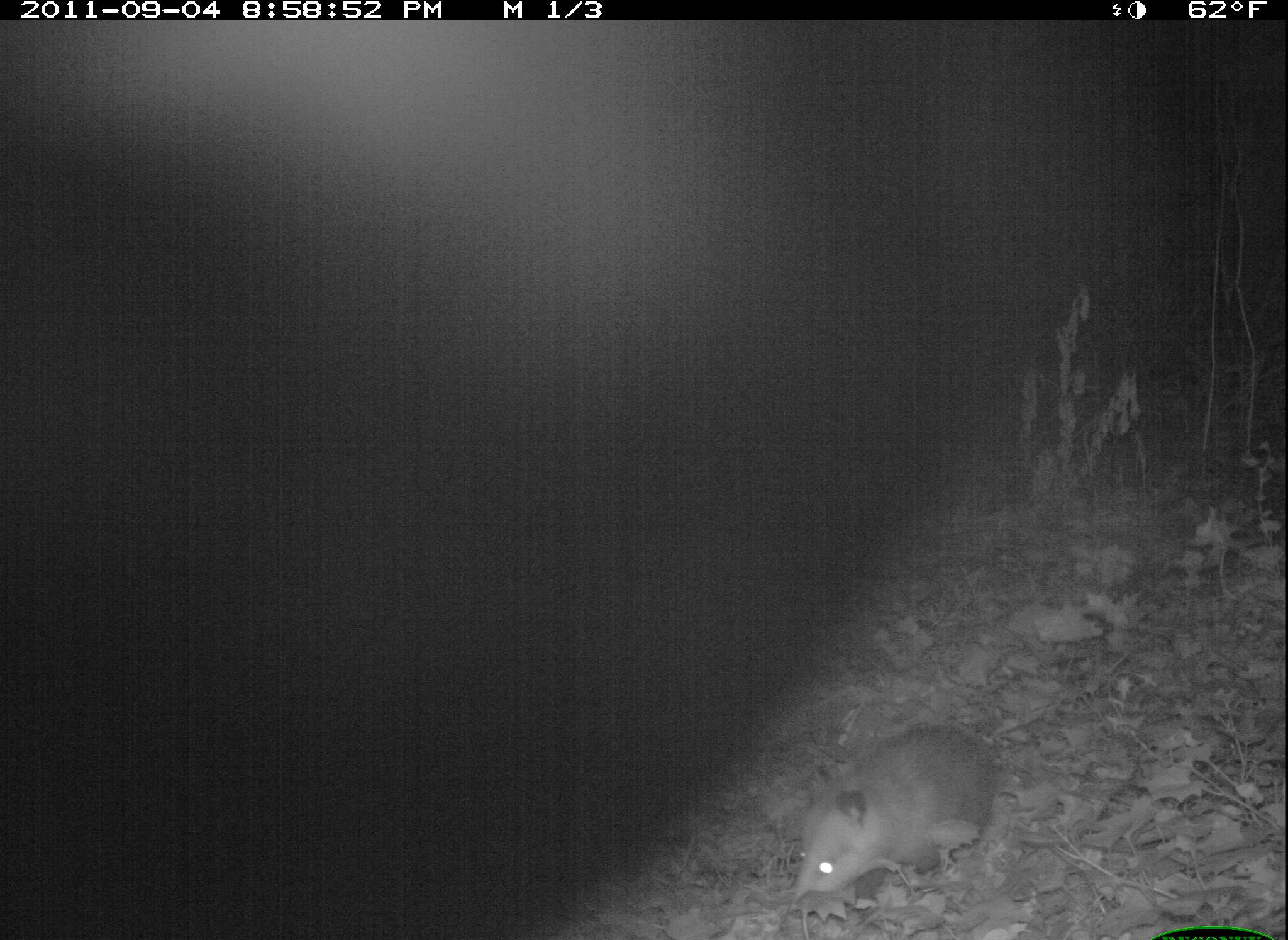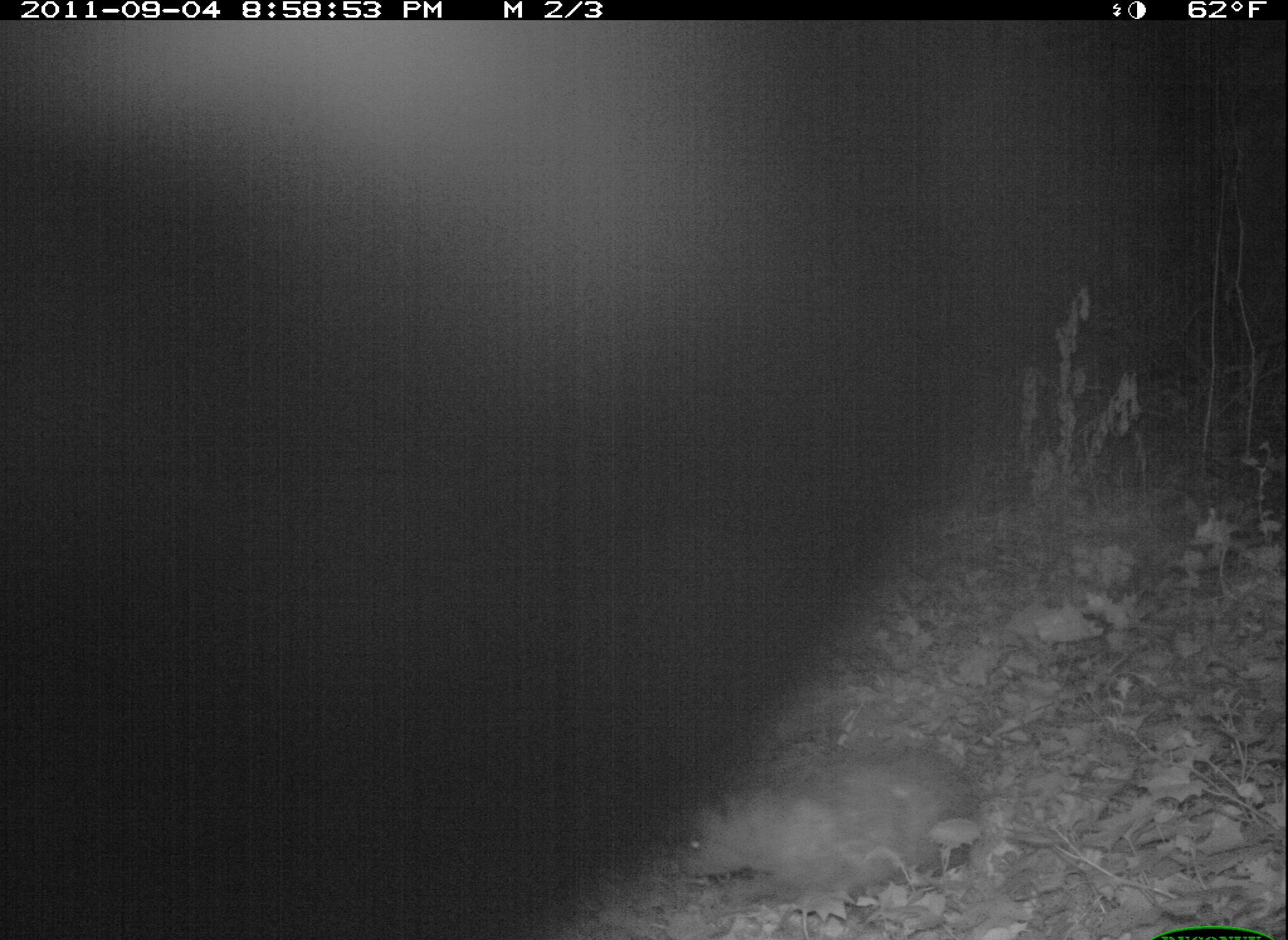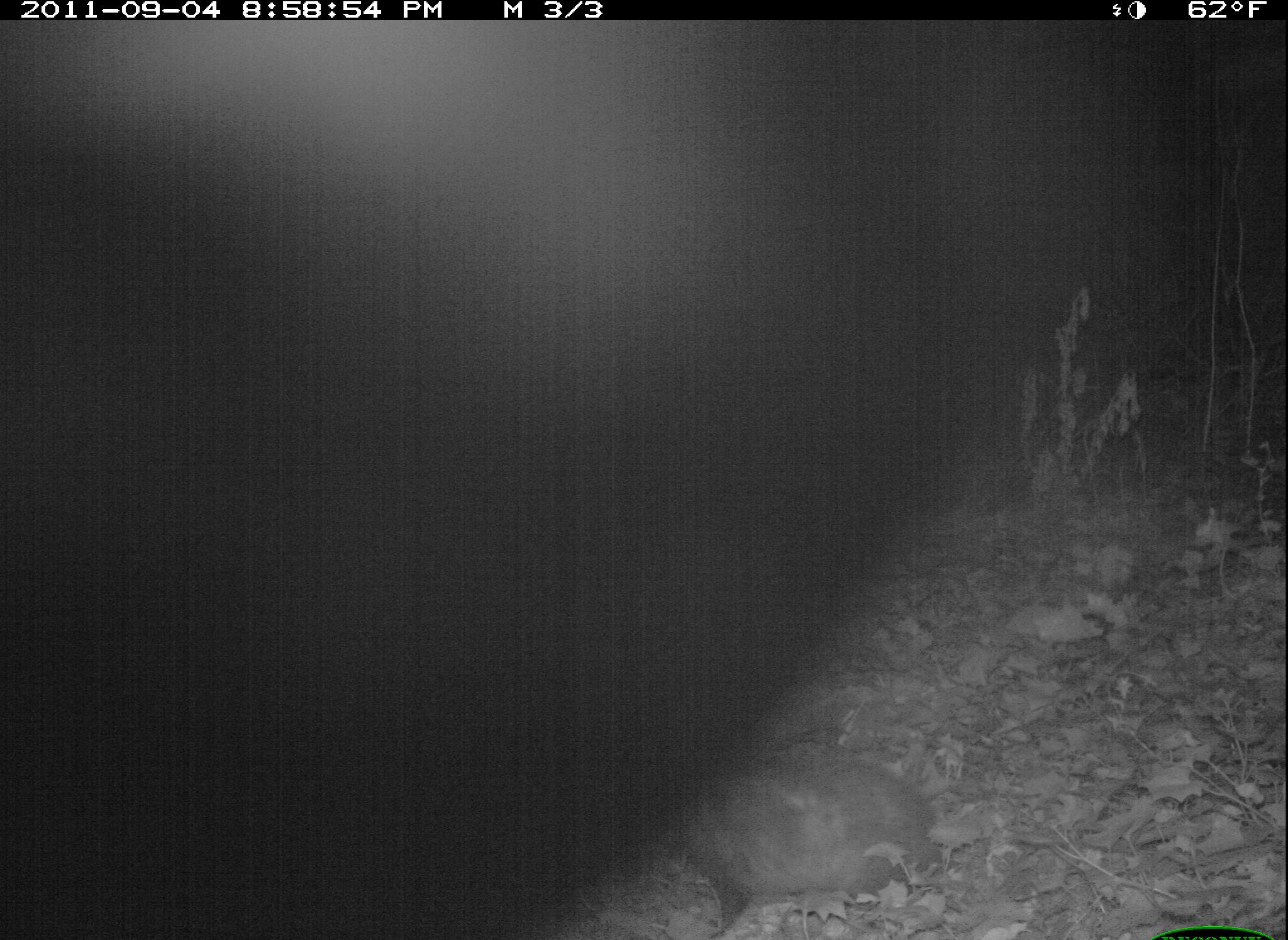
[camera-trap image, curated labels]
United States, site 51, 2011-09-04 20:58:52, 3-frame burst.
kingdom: Animalia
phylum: Chordata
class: Mammalia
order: Didelphimorphia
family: Didelphidae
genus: Didelphis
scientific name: Didelphis virginiana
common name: virginia opossum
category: opossum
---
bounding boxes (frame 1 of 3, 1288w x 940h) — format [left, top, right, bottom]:
opossum: [776, 704, 1038, 934]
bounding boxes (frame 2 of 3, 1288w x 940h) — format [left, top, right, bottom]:
opossum: [678, 734, 987, 907]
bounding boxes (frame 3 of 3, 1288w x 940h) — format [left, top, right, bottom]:
opossum: [649, 725, 955, 934]